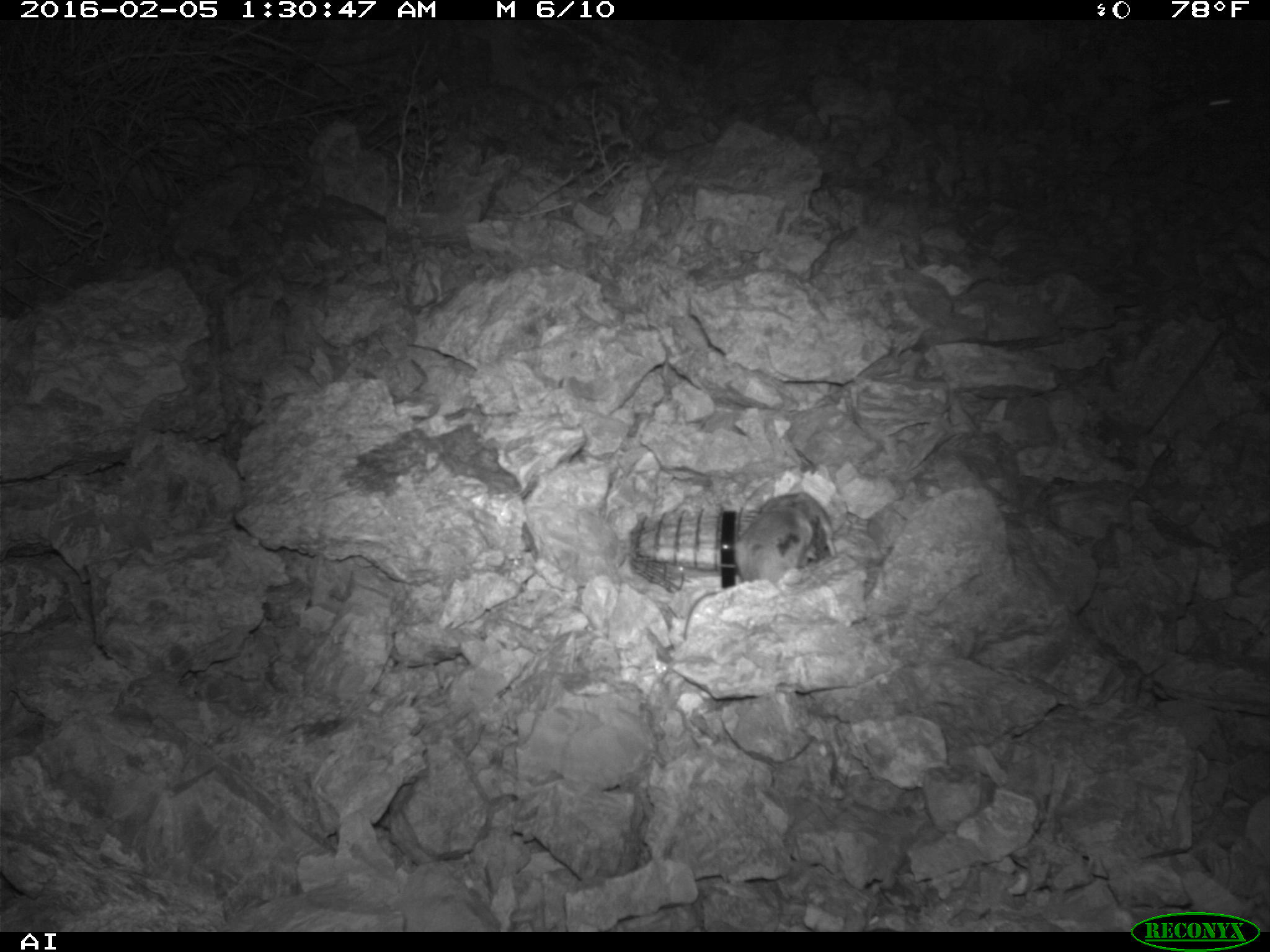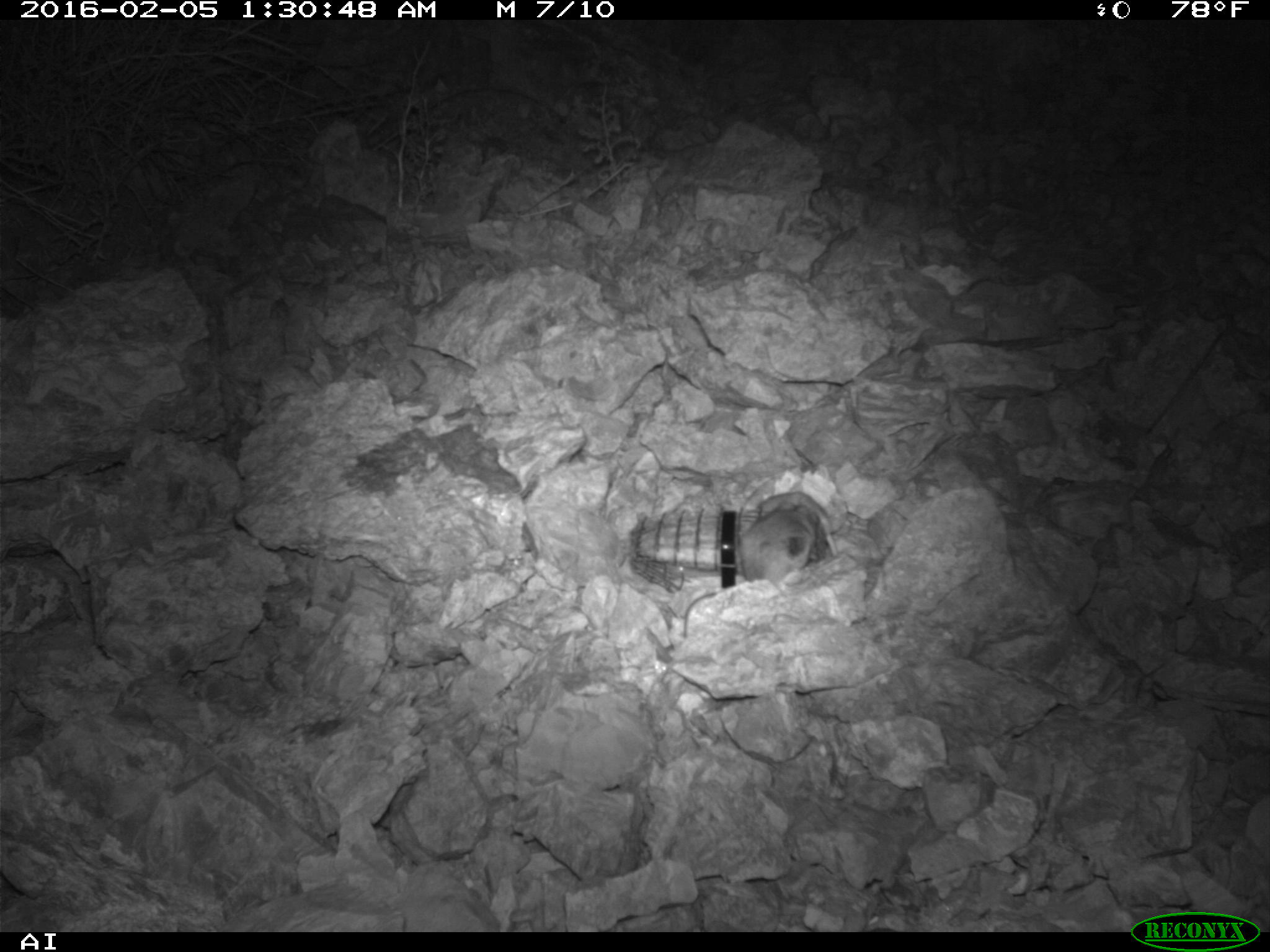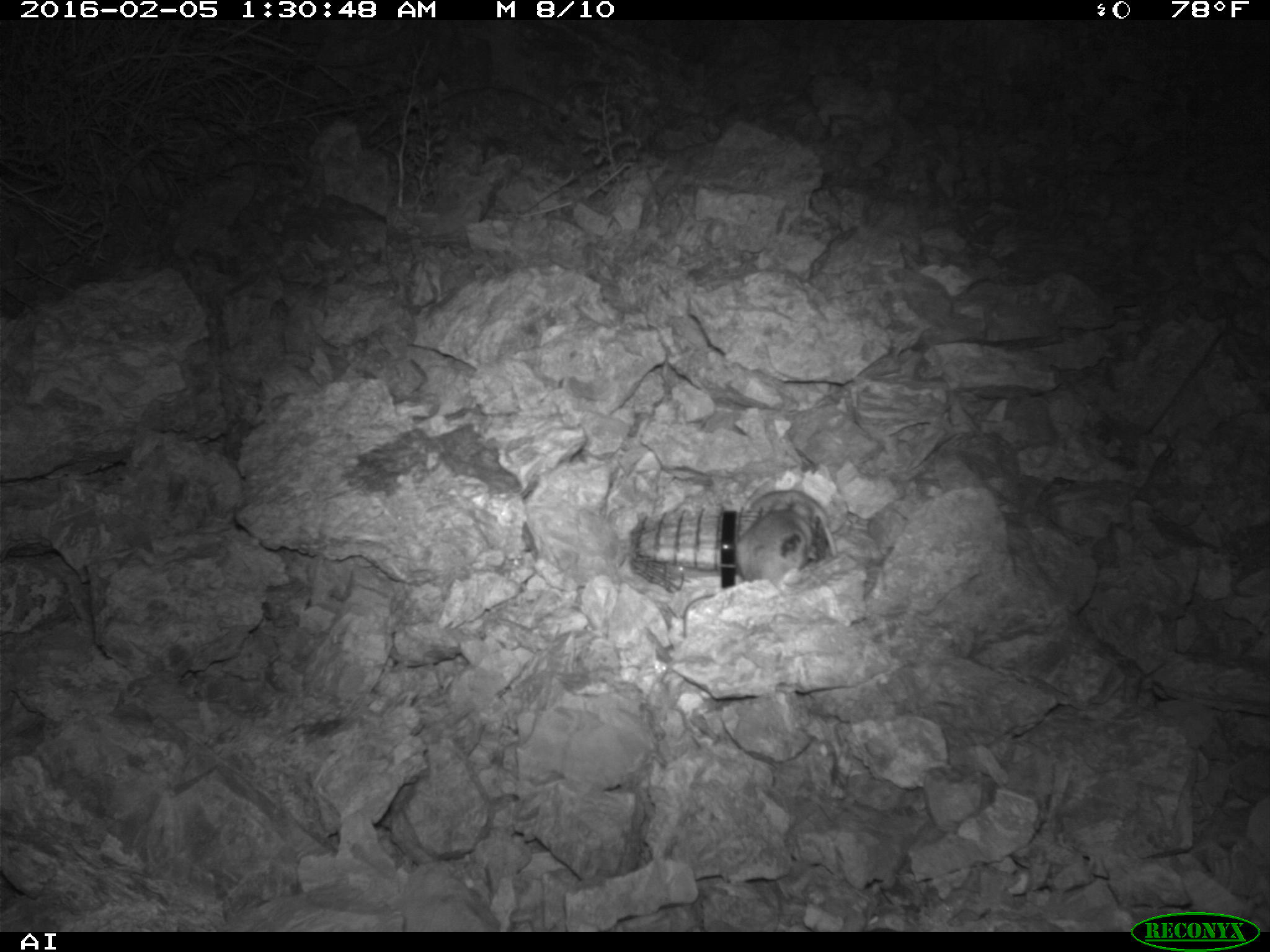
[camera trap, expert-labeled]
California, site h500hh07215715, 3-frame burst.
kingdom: Animalia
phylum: Chordata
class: Mammalia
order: Rodentia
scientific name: Rodentia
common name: rodent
Rodent (Rodentia).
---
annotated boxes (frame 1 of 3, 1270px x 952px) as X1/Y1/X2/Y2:
rodent: 686/505/814/614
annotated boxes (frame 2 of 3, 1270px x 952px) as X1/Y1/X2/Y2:
rodent: 730/508/812/582; 757/491/837/557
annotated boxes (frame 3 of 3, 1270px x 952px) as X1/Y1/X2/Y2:
rodent: 740/490/838/560; 733/511/814/588